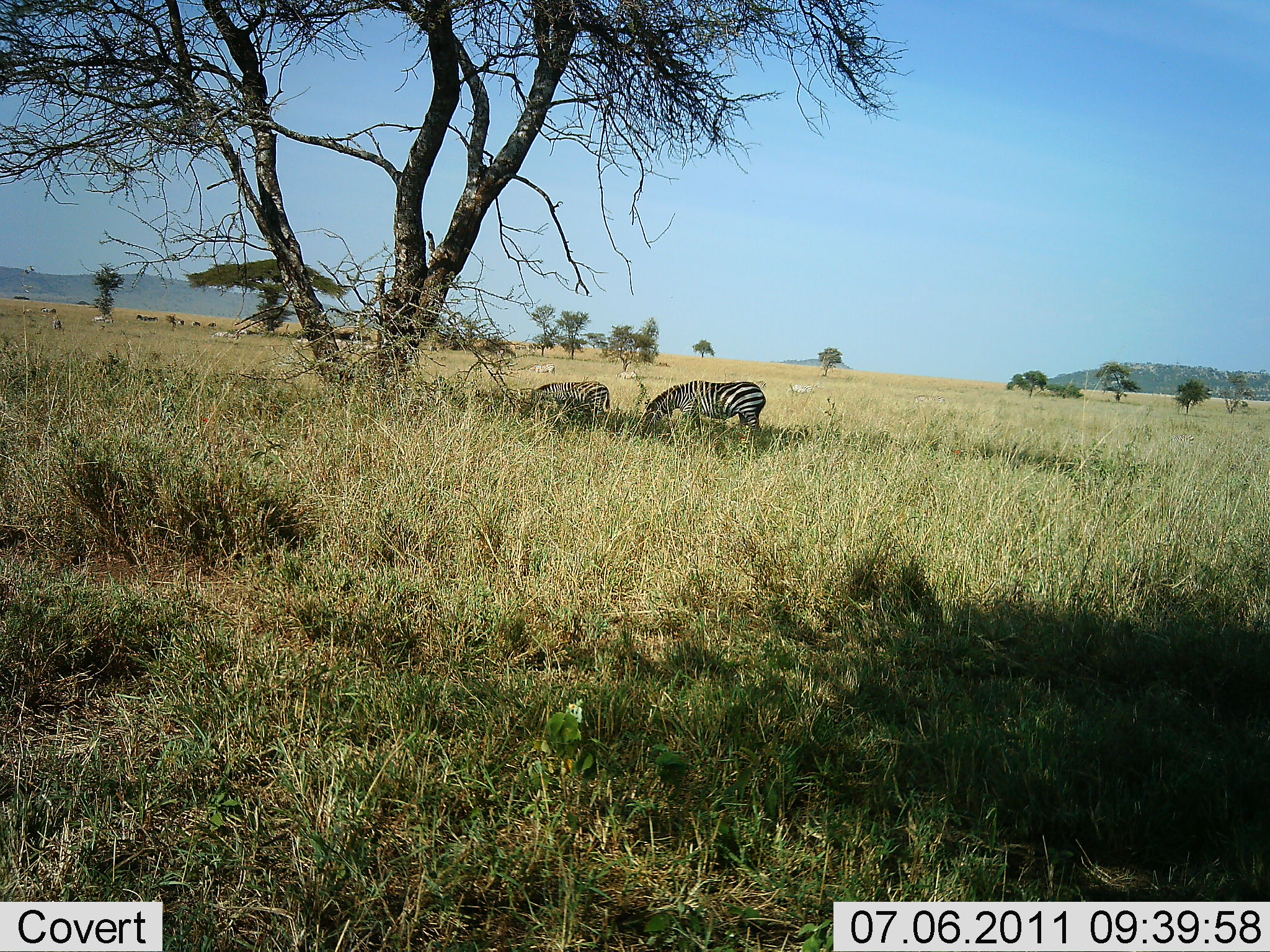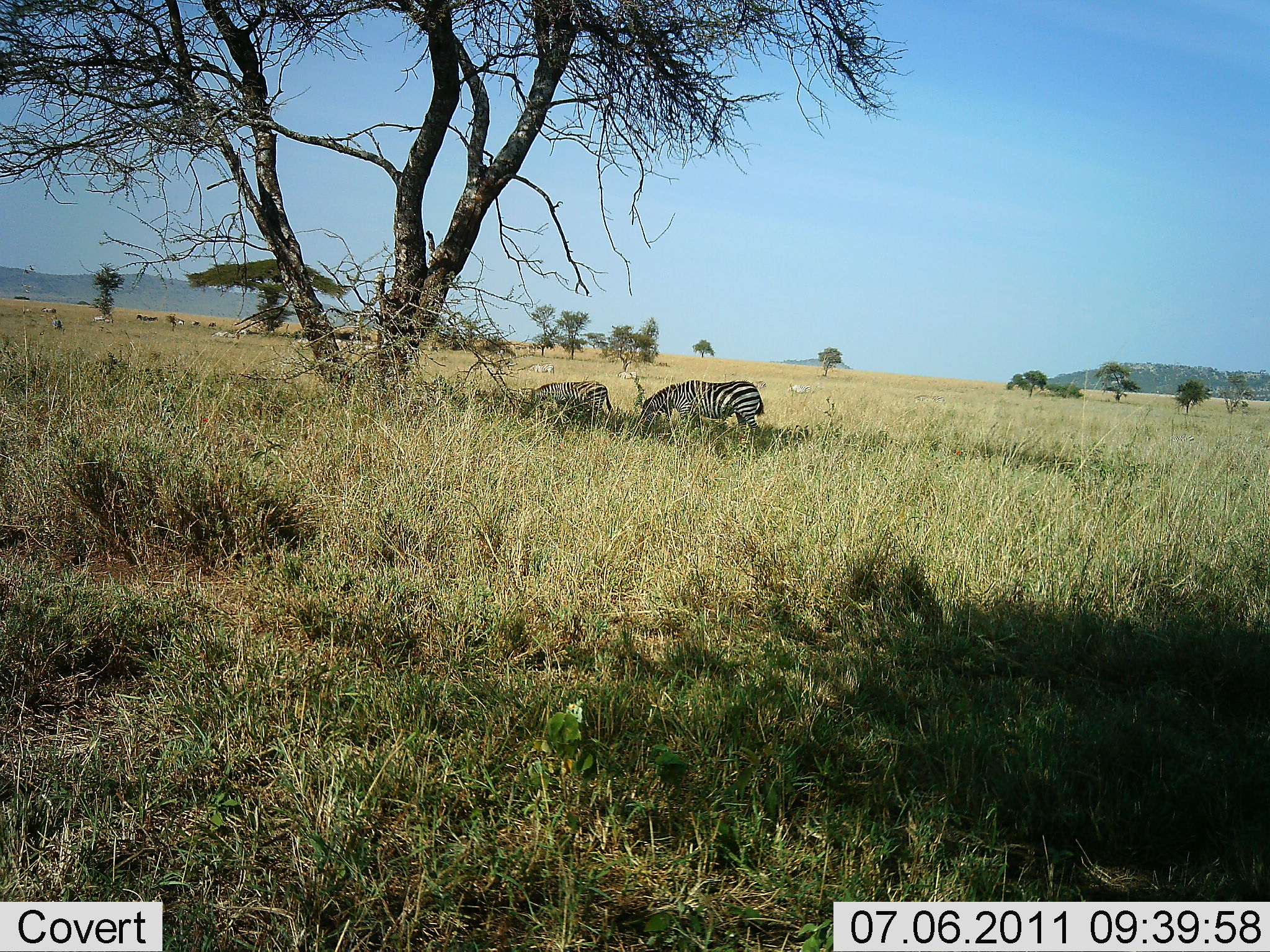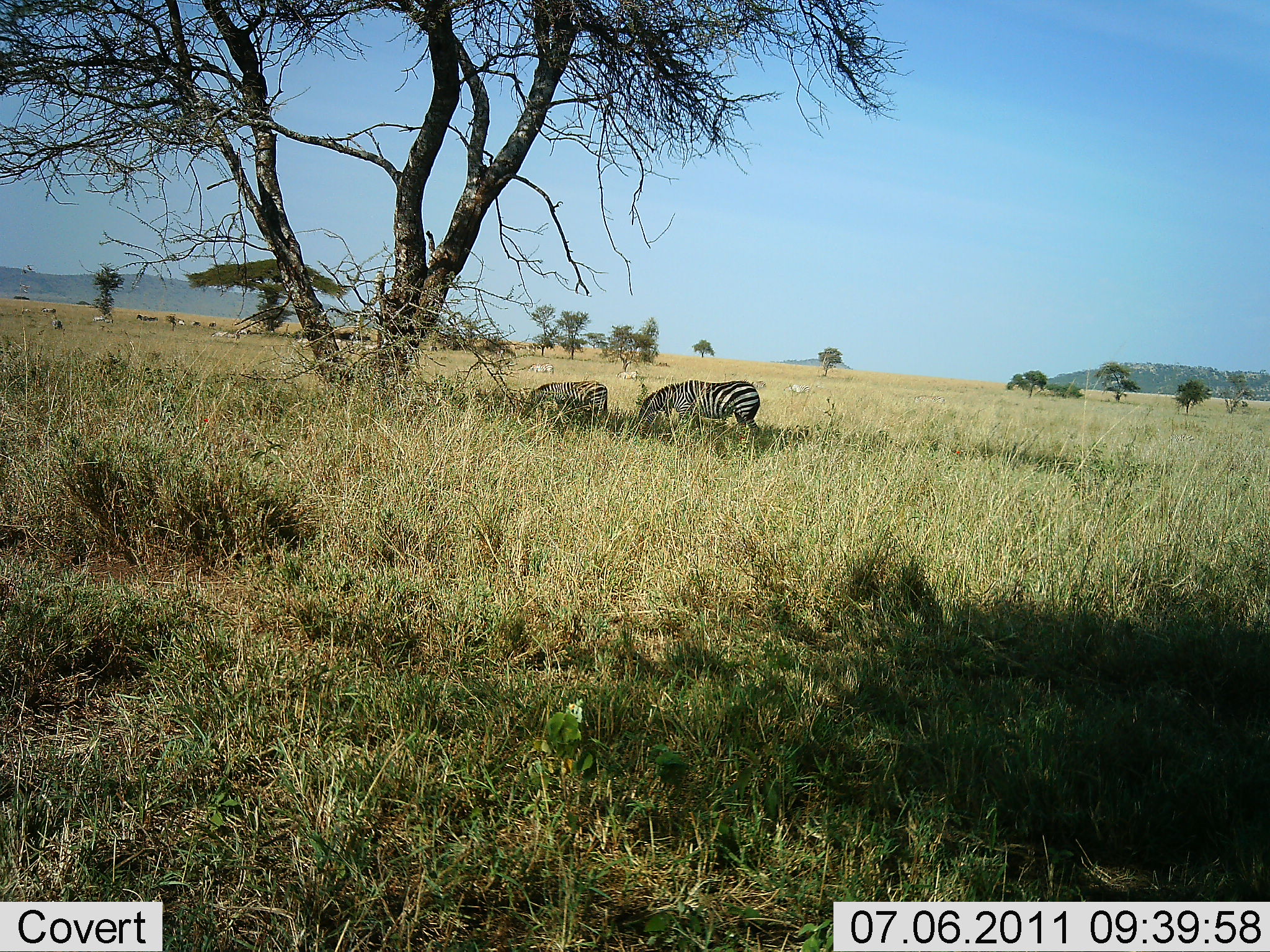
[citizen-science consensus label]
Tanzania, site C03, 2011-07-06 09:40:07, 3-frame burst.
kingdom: Animalia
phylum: Chordata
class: Mammalia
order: Perissodactyla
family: Equidae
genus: Equus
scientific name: Equus quagga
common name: plains zebra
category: zebra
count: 2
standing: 27%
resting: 0%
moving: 9%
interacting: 0%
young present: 9%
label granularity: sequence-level